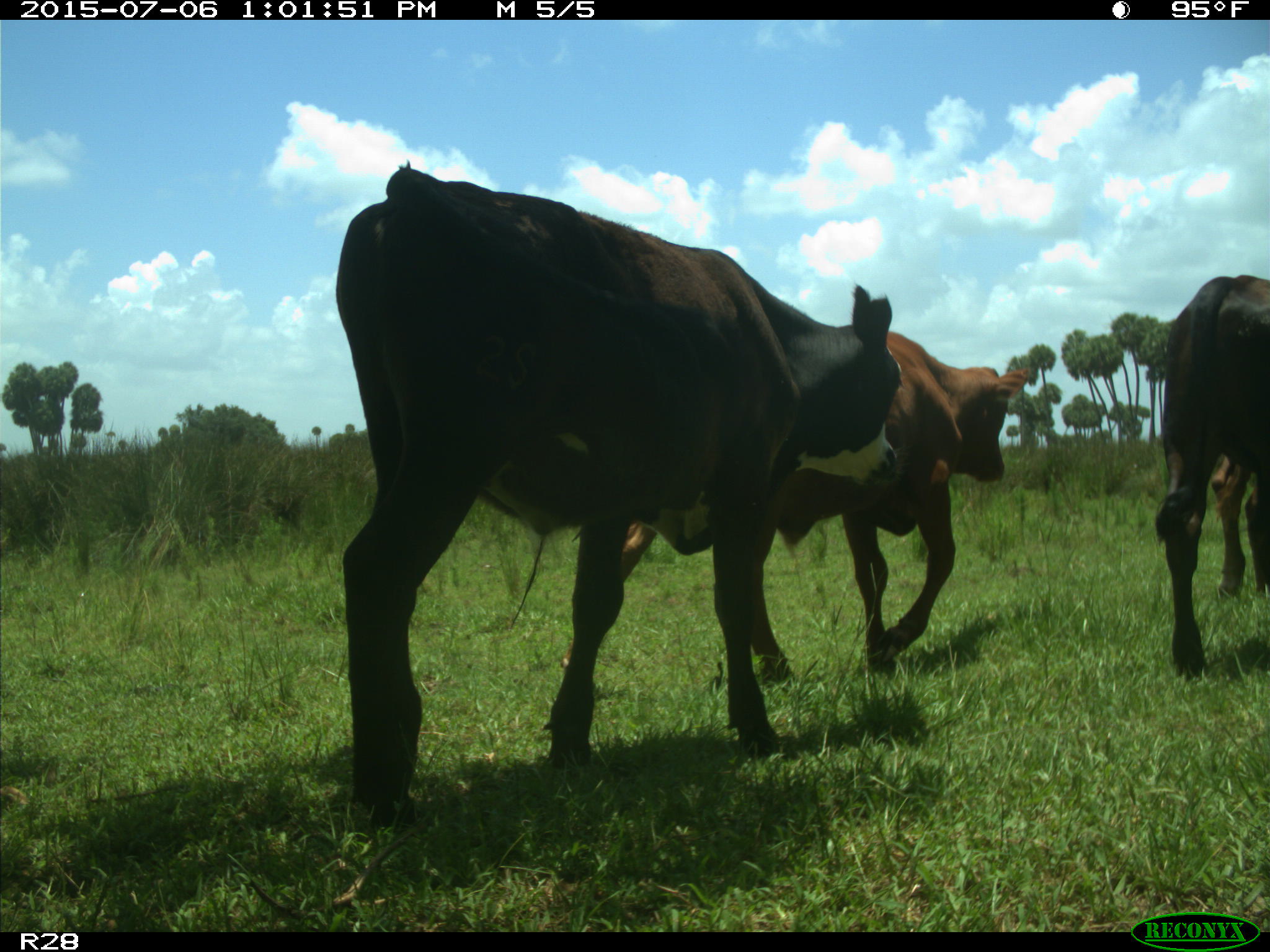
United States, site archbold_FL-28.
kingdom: Animalia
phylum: Chordata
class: Mammalia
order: Artiodactyla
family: Bovidae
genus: Bos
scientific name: Bos taurus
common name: domestic cow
Bos taurus (domestic cow).